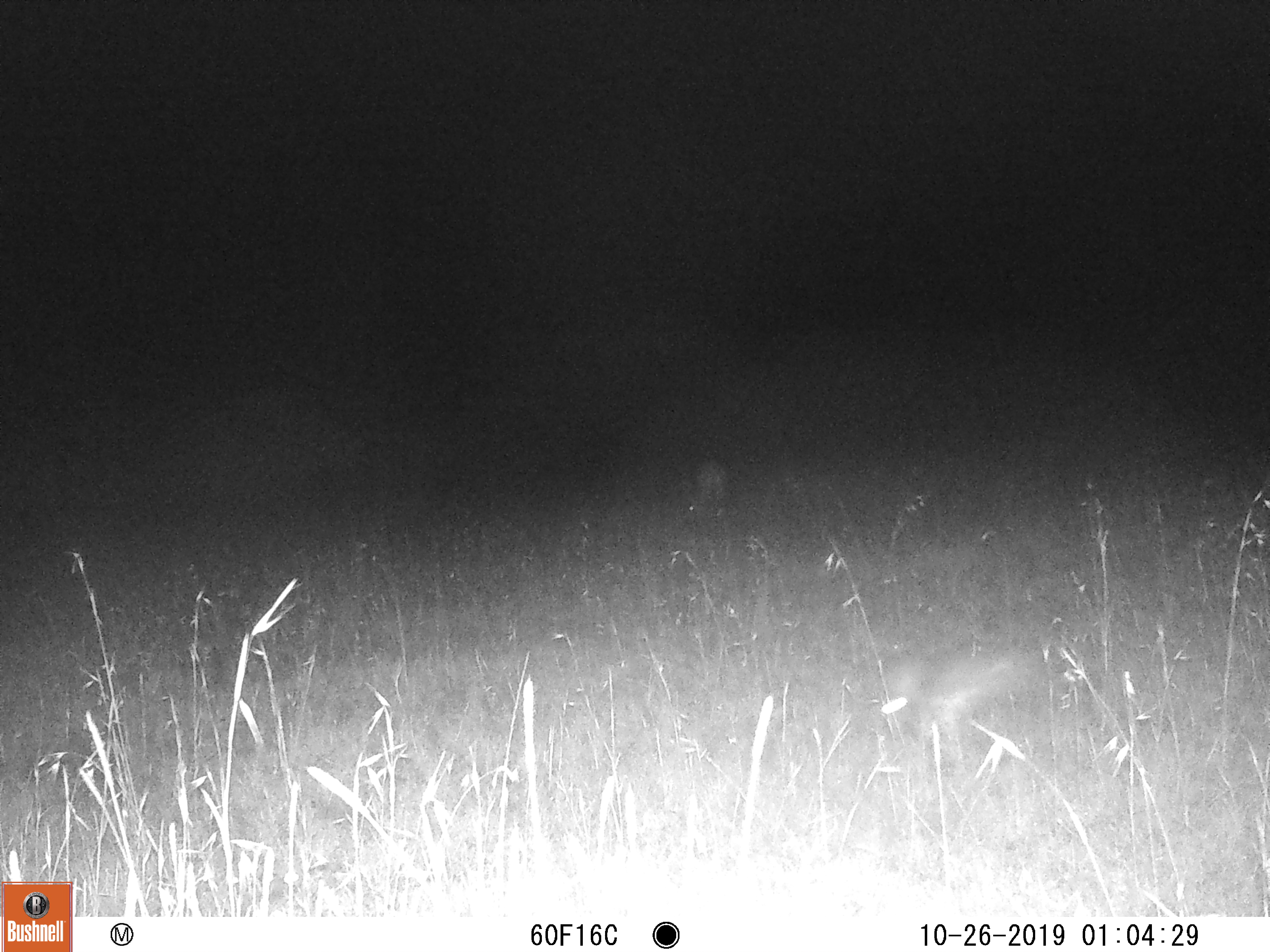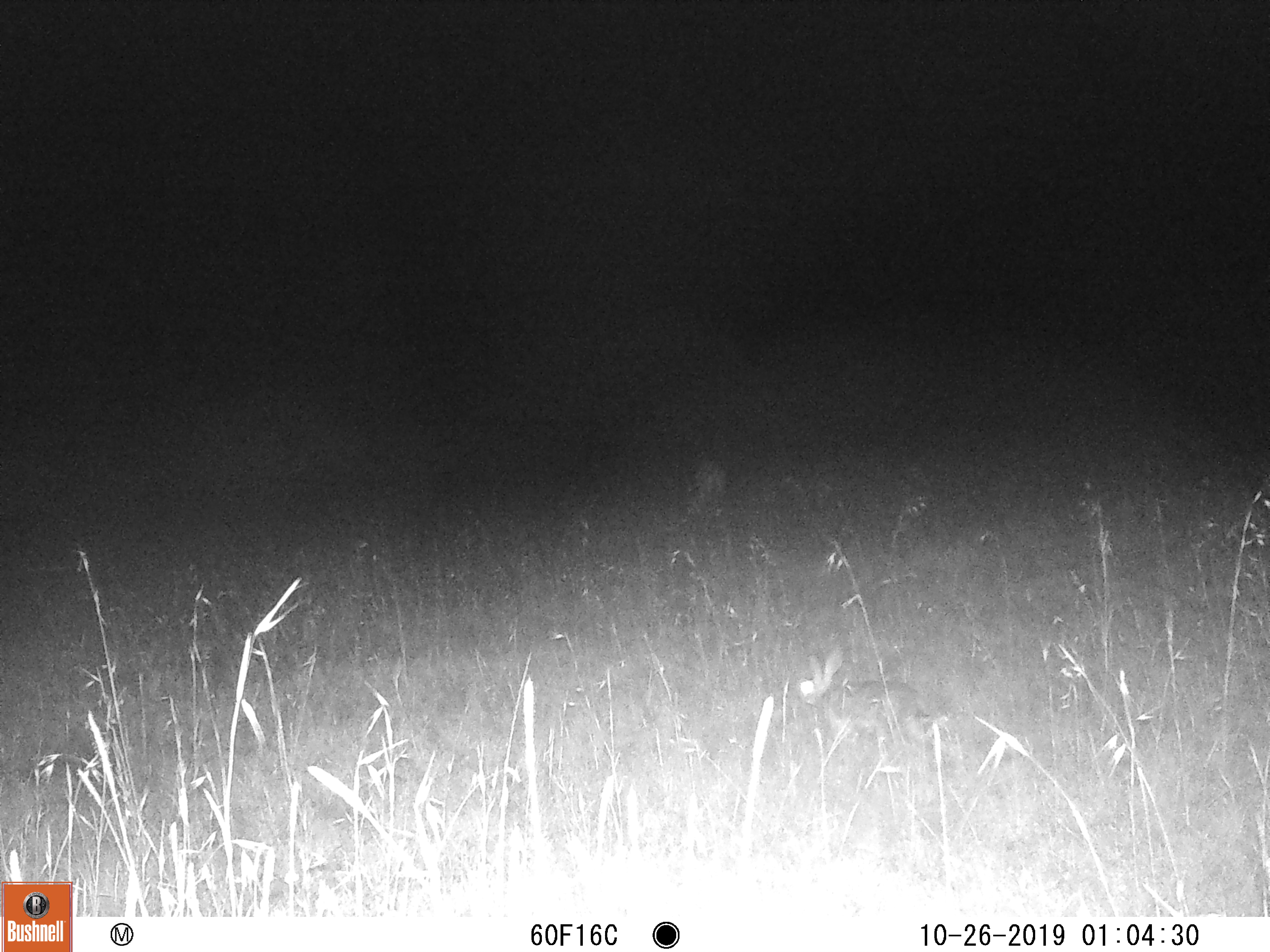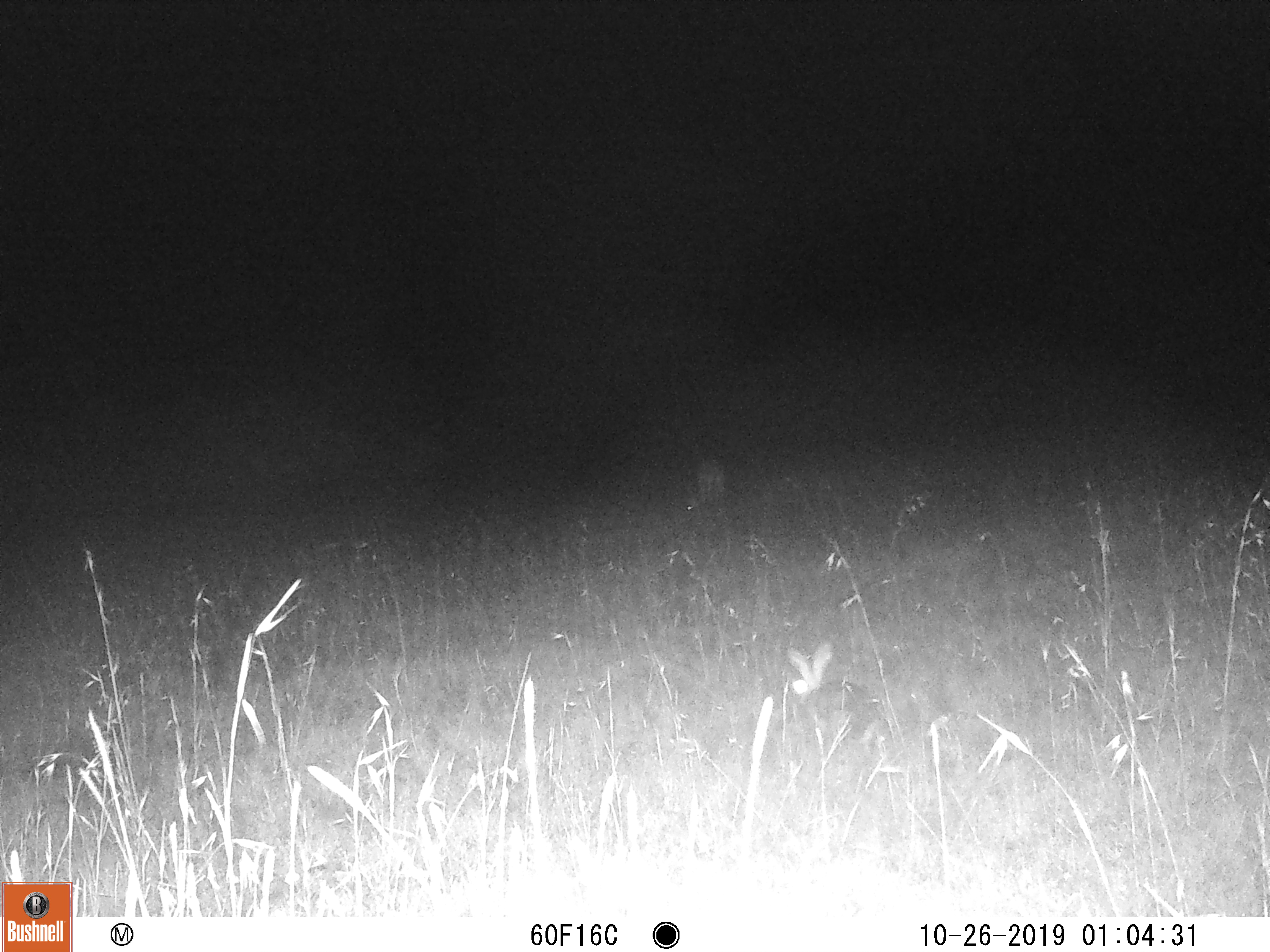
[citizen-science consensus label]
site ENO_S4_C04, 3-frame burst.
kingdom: Animalia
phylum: Chordata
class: Mammalia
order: Lagomorpha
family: Leporidae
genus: Lepus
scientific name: Lepus saxatilis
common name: scrub hare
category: haresavannah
Haresavannah (scrub hare) (Lepus saxatilis), count 1. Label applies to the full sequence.